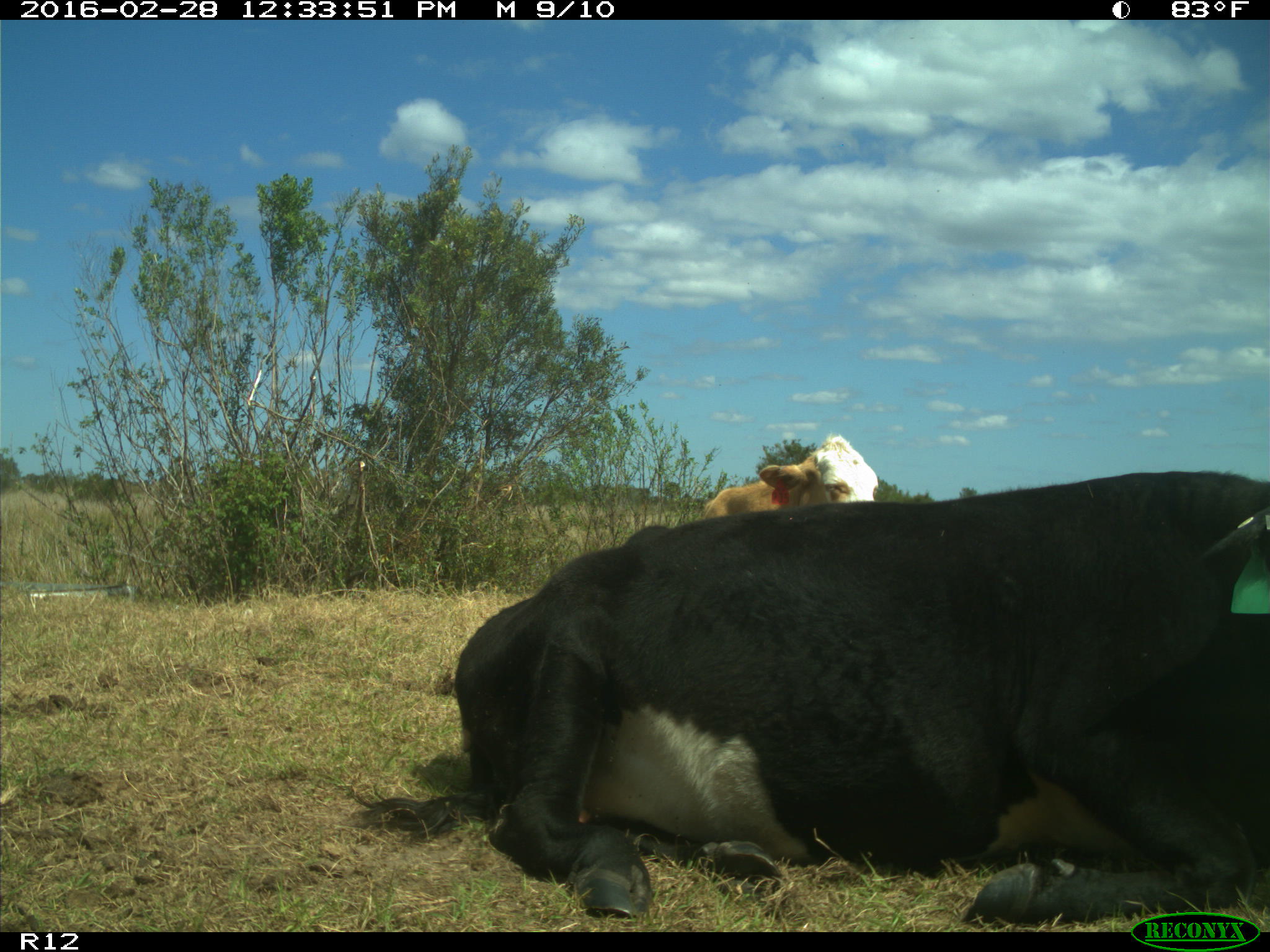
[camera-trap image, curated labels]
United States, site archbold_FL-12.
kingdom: Animalia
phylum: Chordata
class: Mammalia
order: Artiodactyla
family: Bovidae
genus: Bos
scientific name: Bos taurus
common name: domestic cow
Bos taurus (domestic cow).